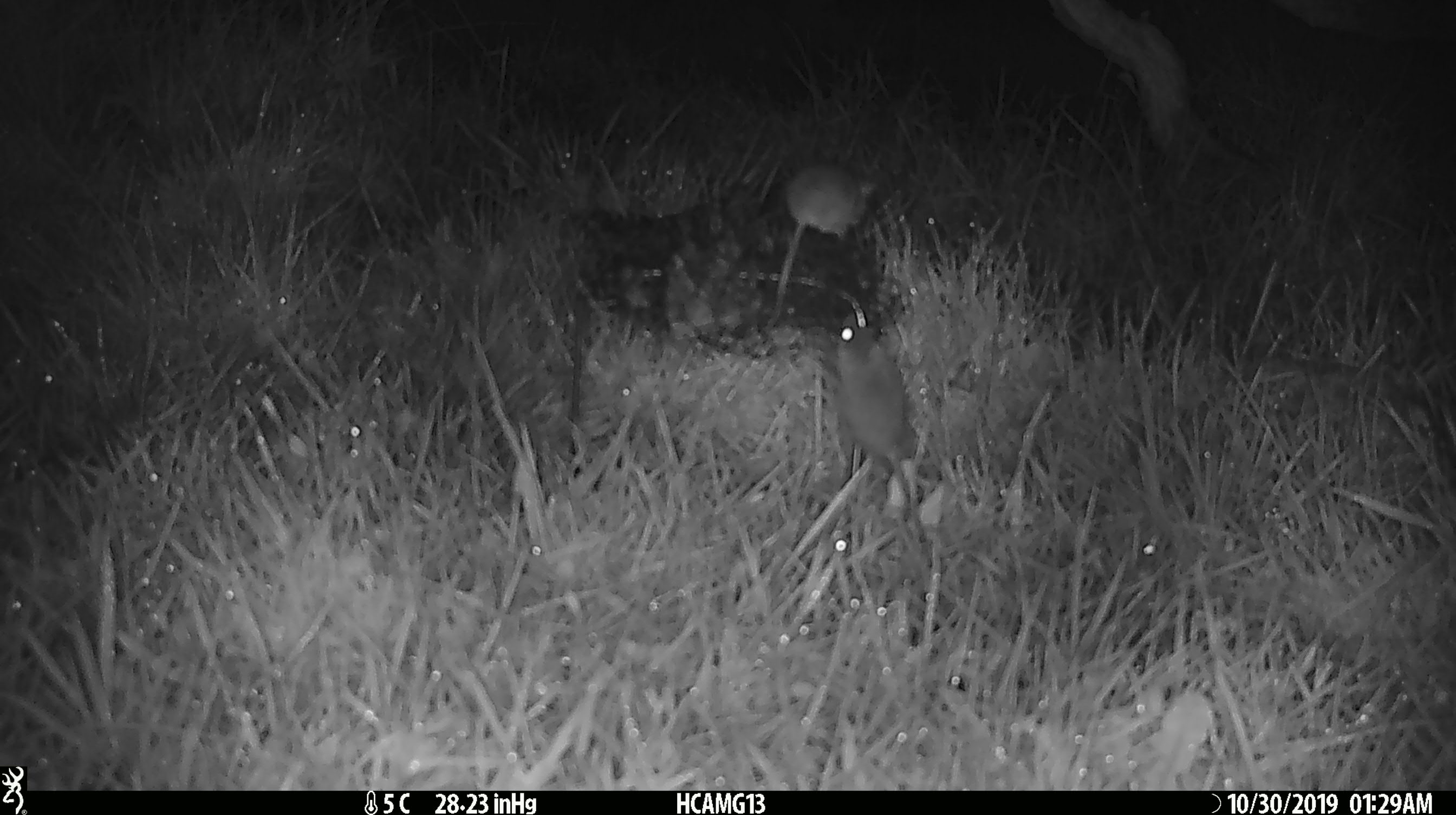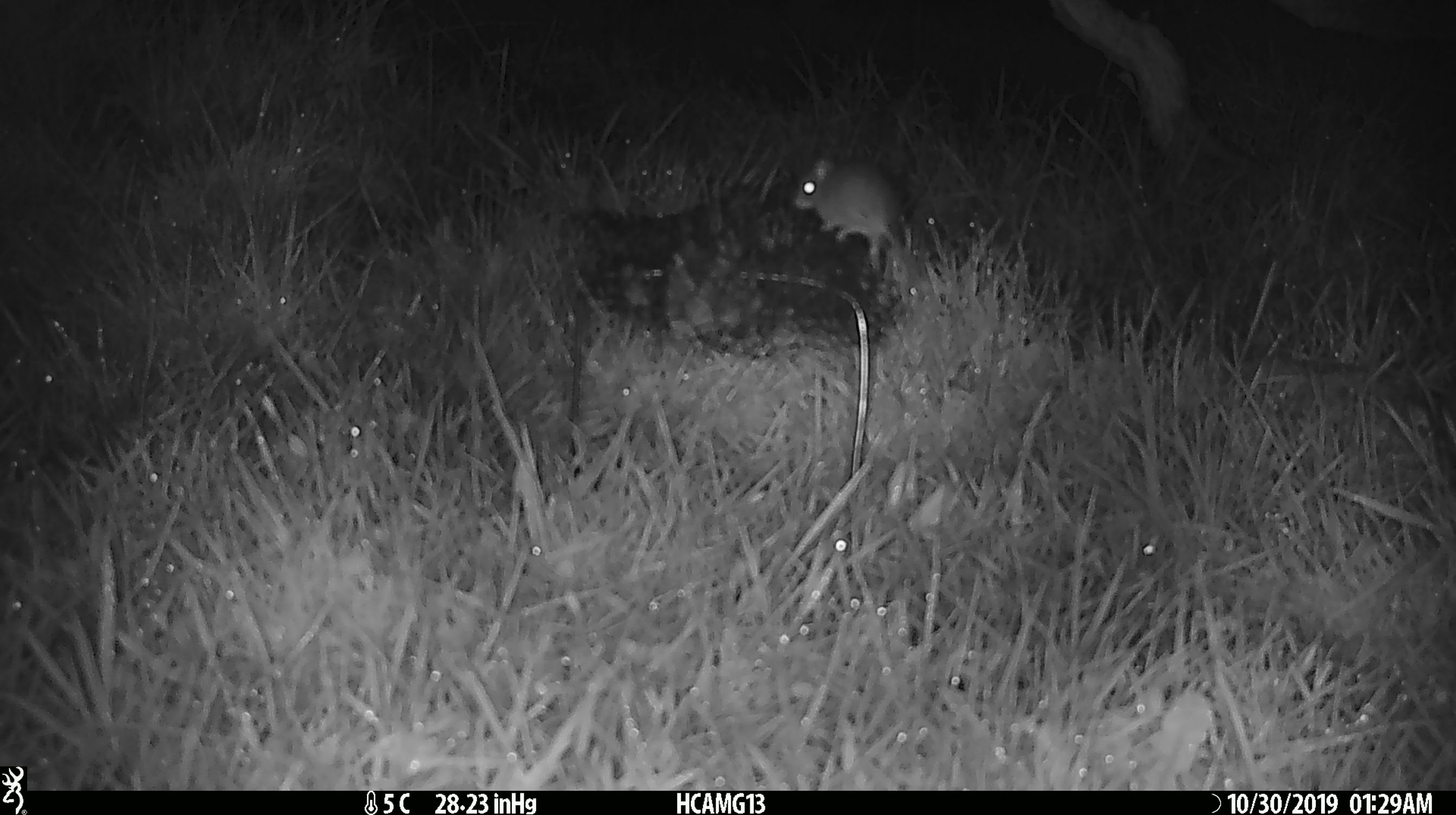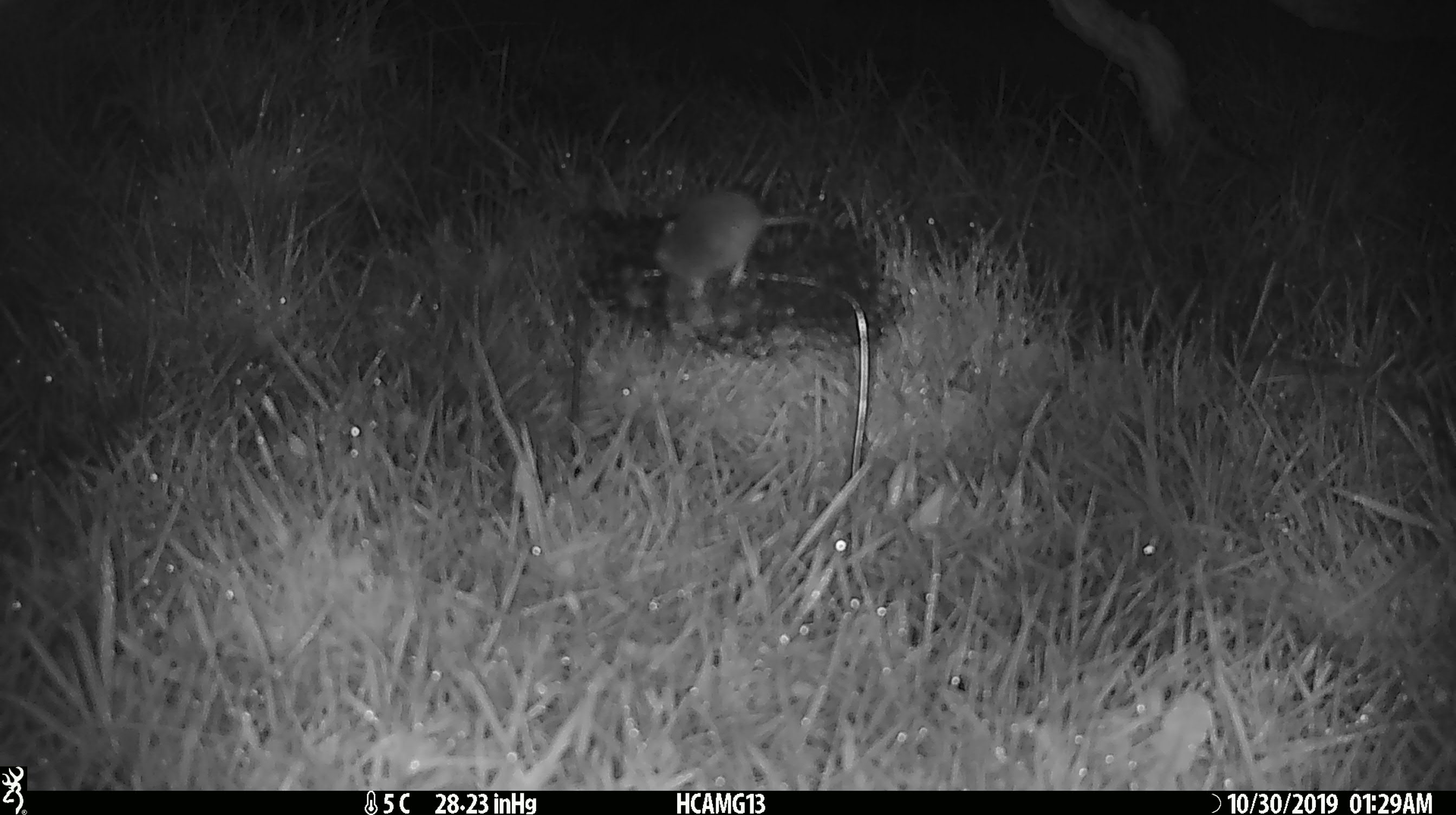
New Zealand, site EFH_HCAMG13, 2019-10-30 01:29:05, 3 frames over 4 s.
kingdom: Animalia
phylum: Chordata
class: Mammalia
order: Rodentia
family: Muridae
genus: Mus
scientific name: Mus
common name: mouse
Mouse (Mus).